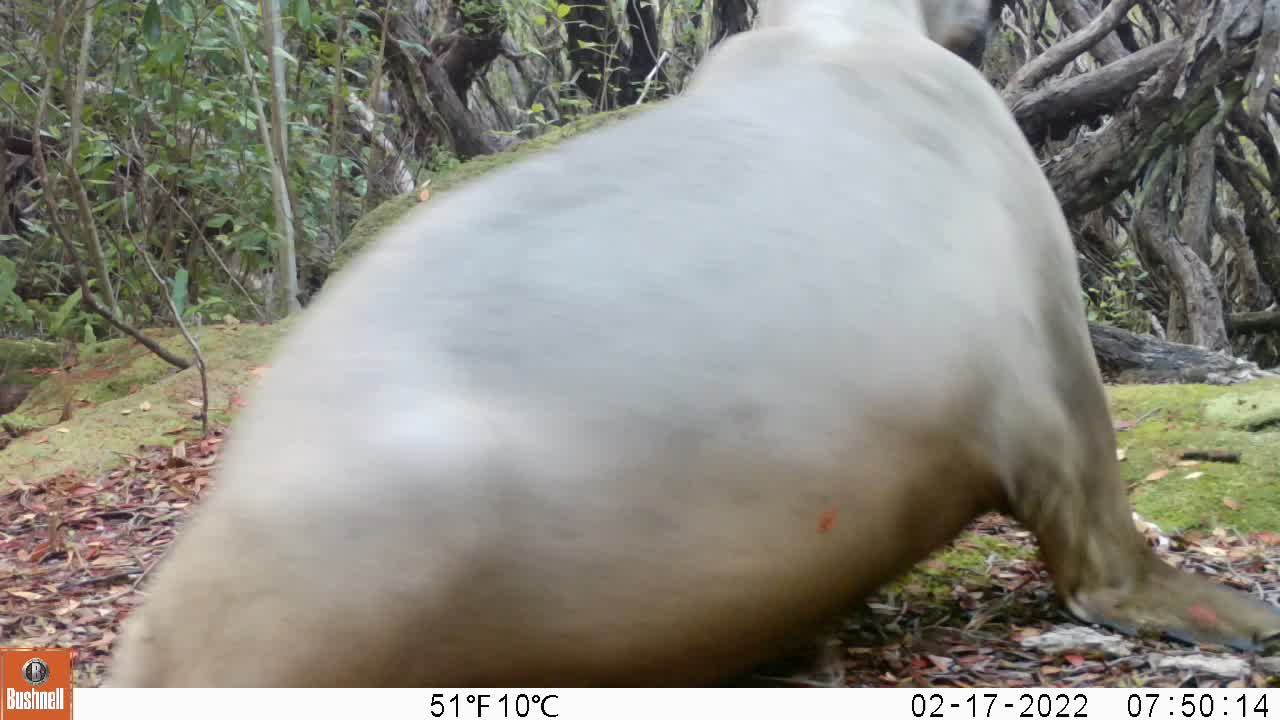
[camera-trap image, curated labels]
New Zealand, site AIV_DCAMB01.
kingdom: Animalia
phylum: Chordata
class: Mammalia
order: Carnivora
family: Otariidae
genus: Phocarctos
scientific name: Phocarctos hookeri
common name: new zealand sea lion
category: sealion